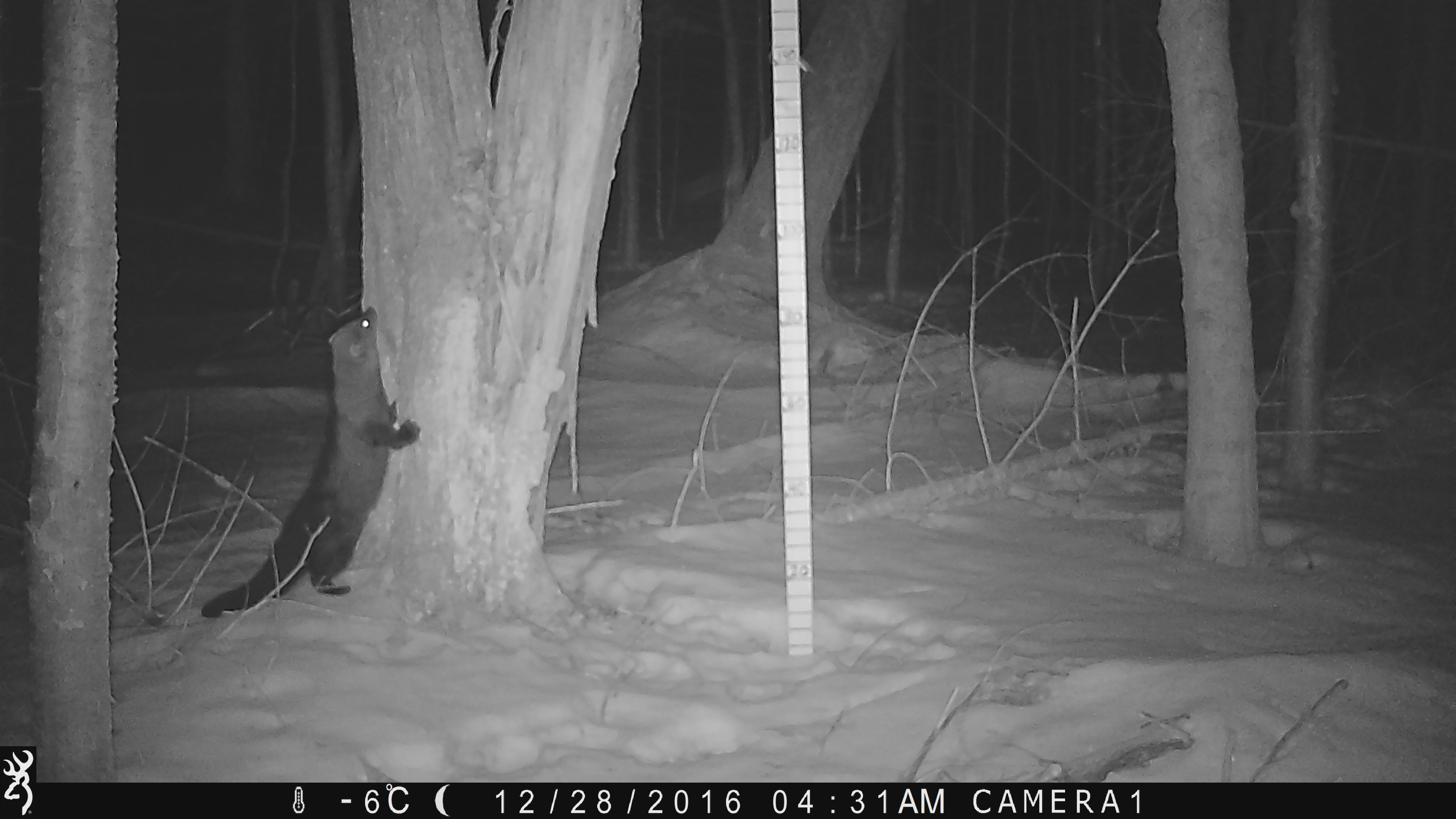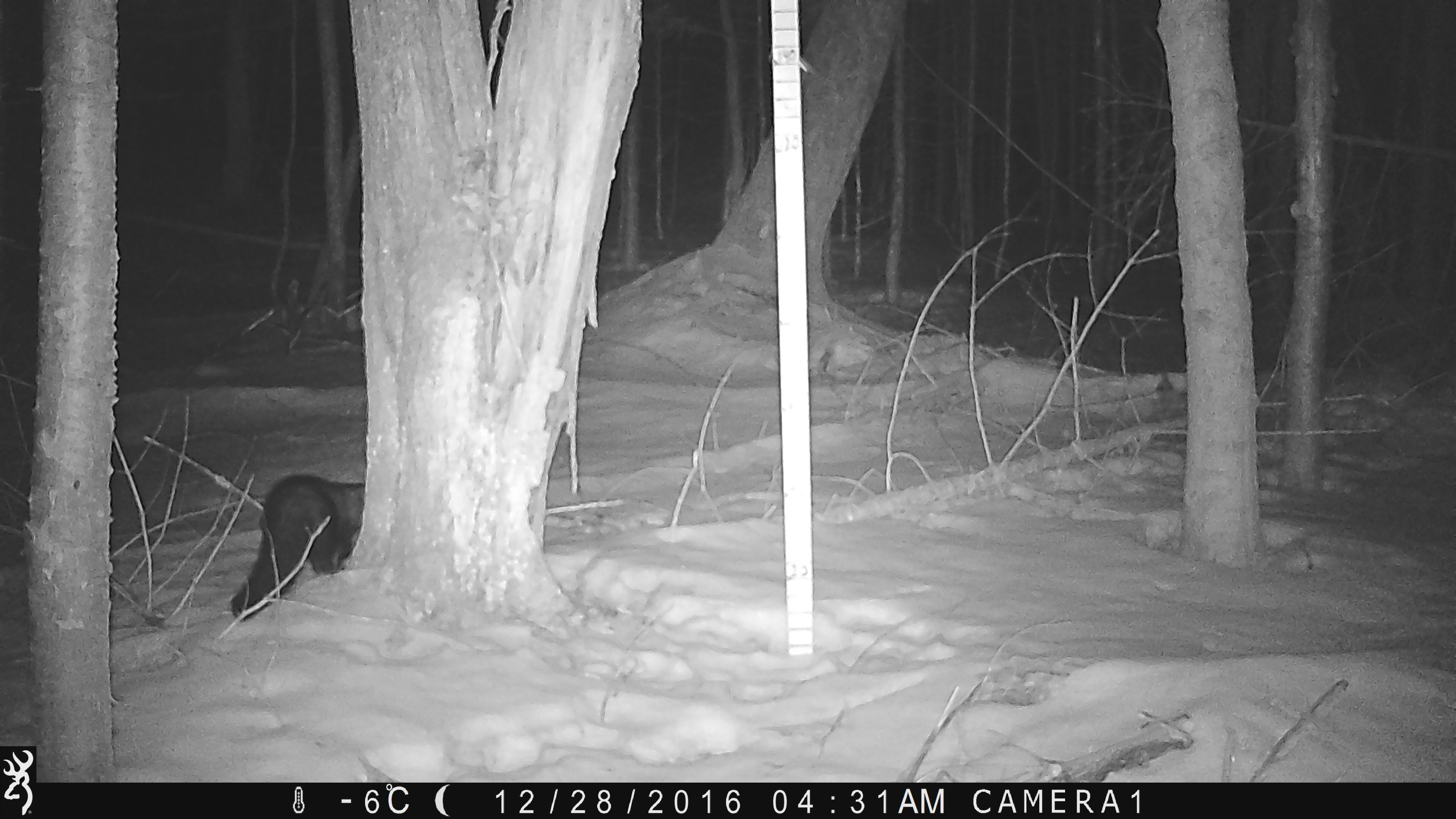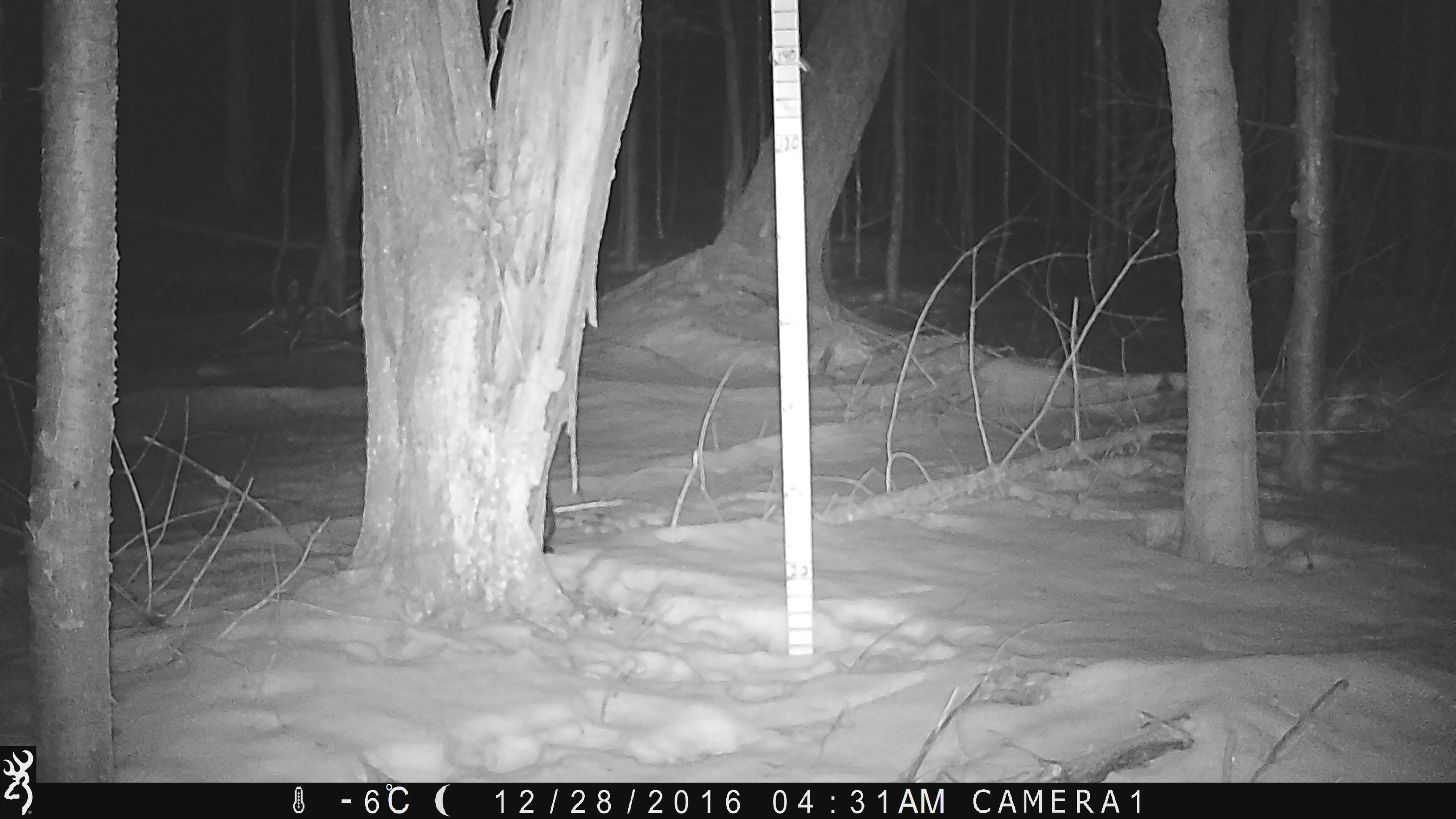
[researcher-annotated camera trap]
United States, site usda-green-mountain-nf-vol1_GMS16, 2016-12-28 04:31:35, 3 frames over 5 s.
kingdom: Animalia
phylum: Chordata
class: Mammalia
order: Carnivora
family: Mustelidae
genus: Pekania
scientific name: Pekania pennanti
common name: fisher